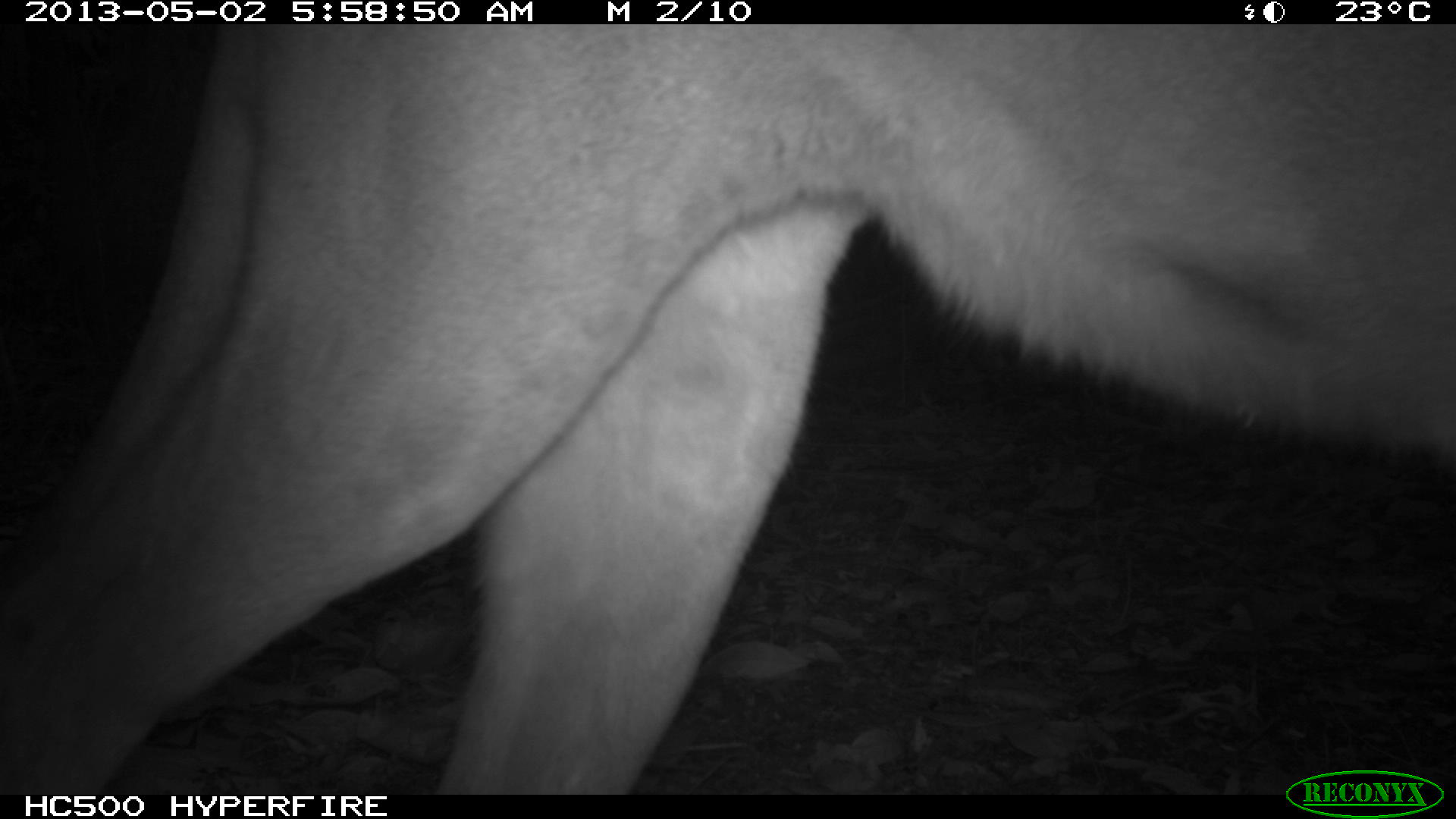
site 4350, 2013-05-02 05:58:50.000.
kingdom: Animalia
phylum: Chordata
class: Mammalia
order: Carnivora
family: Felidae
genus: Puma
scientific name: Puma concolor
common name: mountain lion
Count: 1.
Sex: male.